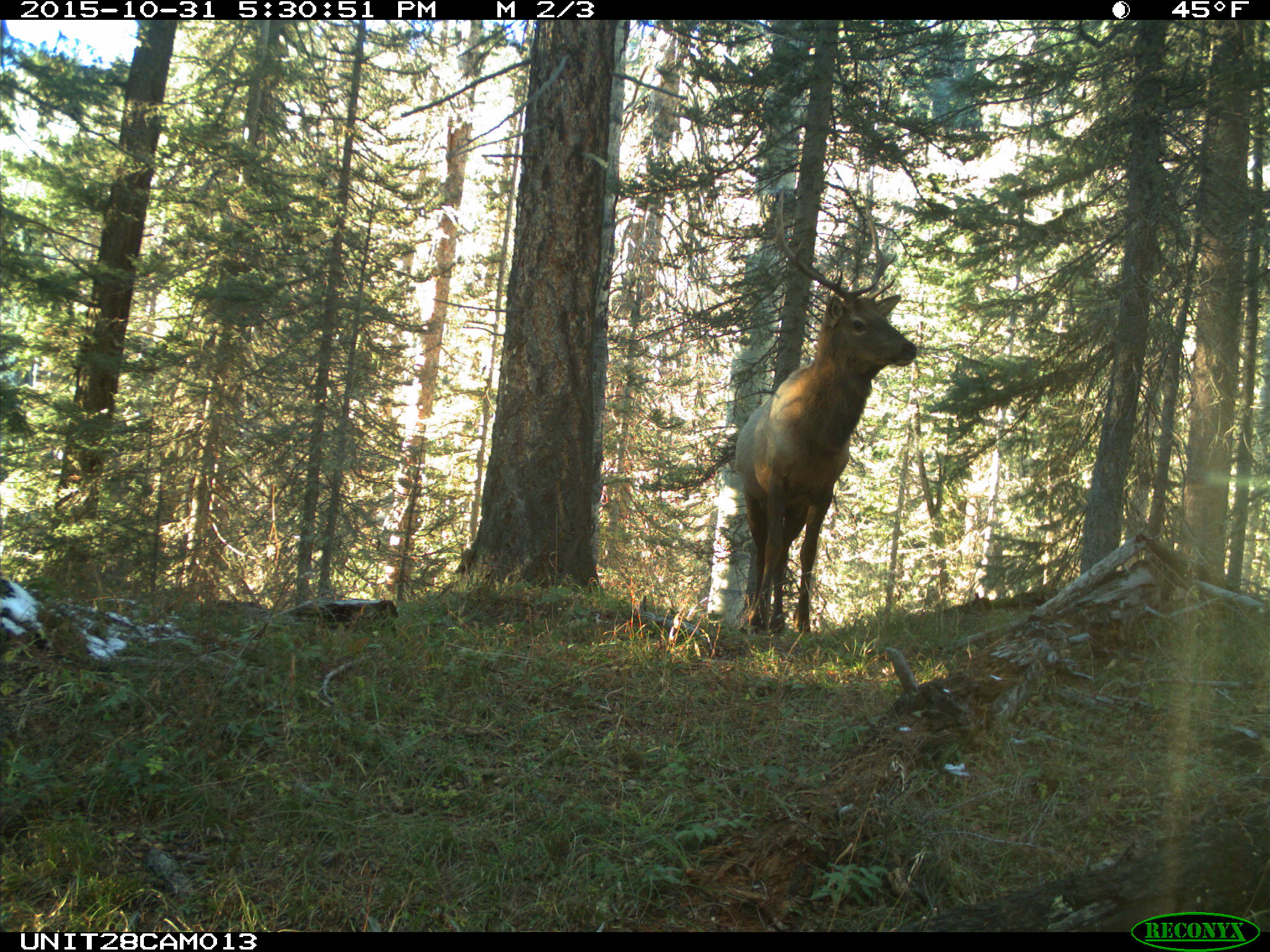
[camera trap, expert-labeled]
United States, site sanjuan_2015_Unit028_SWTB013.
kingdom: Animalia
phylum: Chordata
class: Mammalia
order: Artiodactyla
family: Cervidae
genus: Cervus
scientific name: Cervus elaphus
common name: red deer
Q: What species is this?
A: Cervus elaphus (red deer).